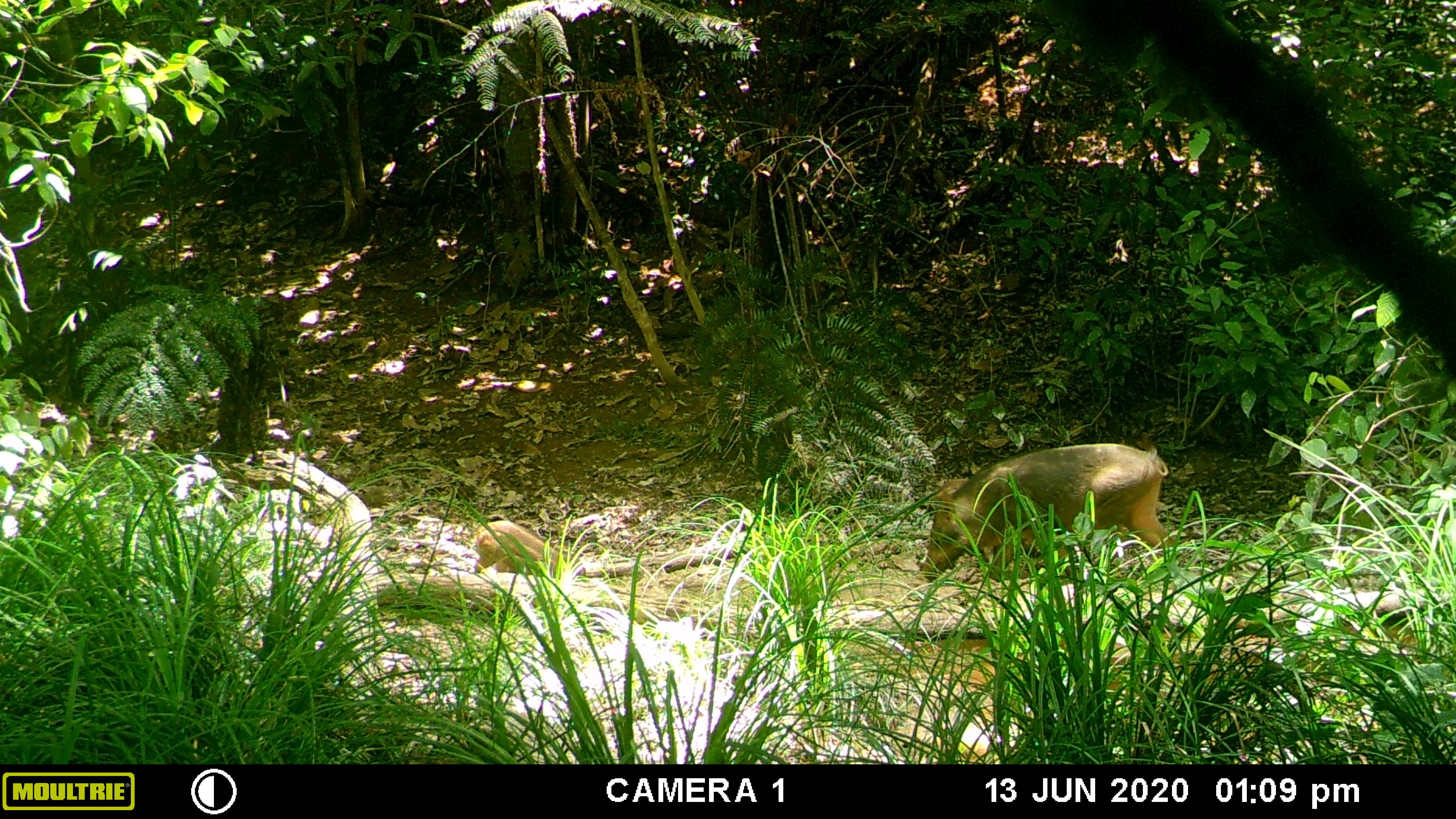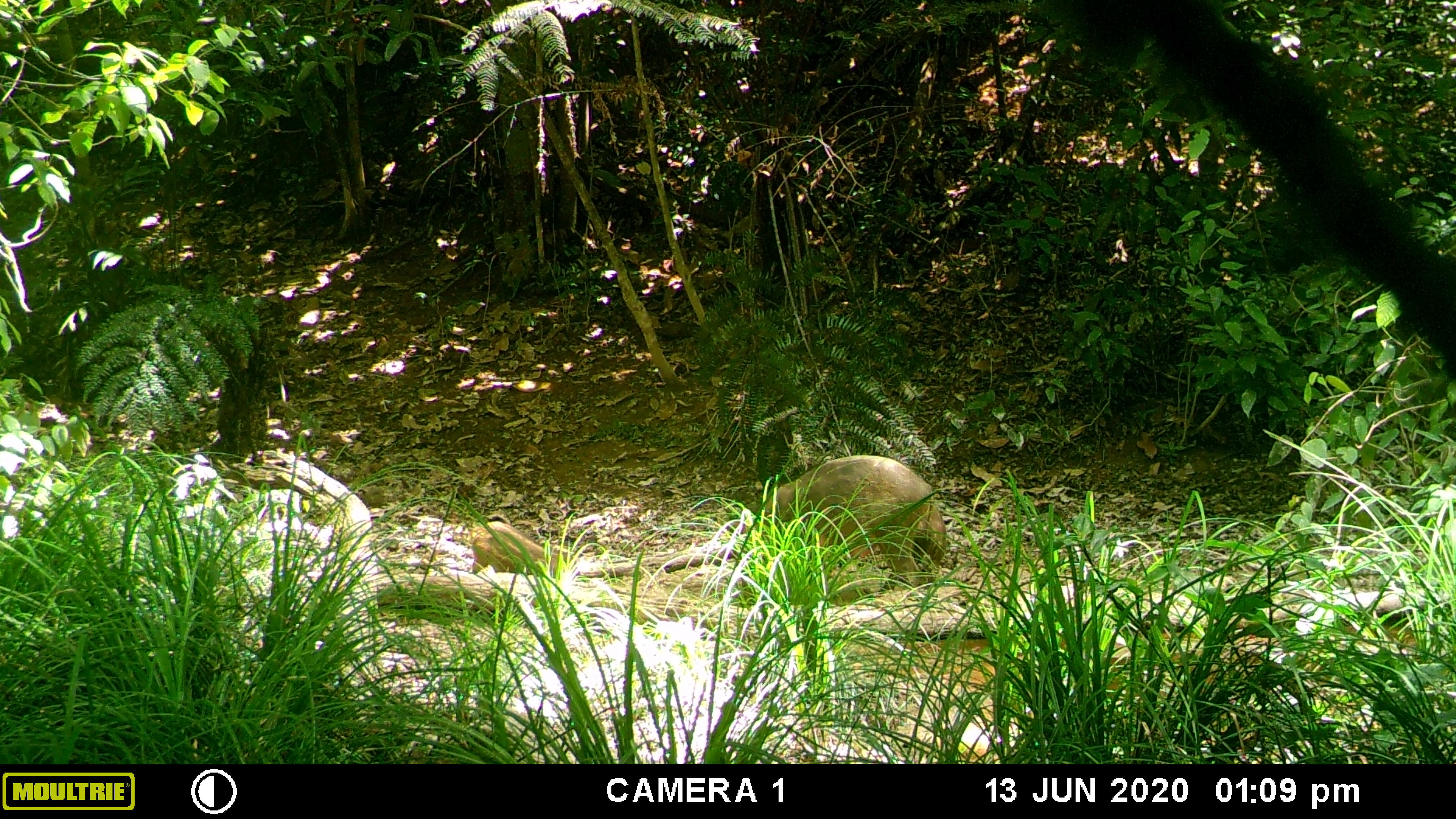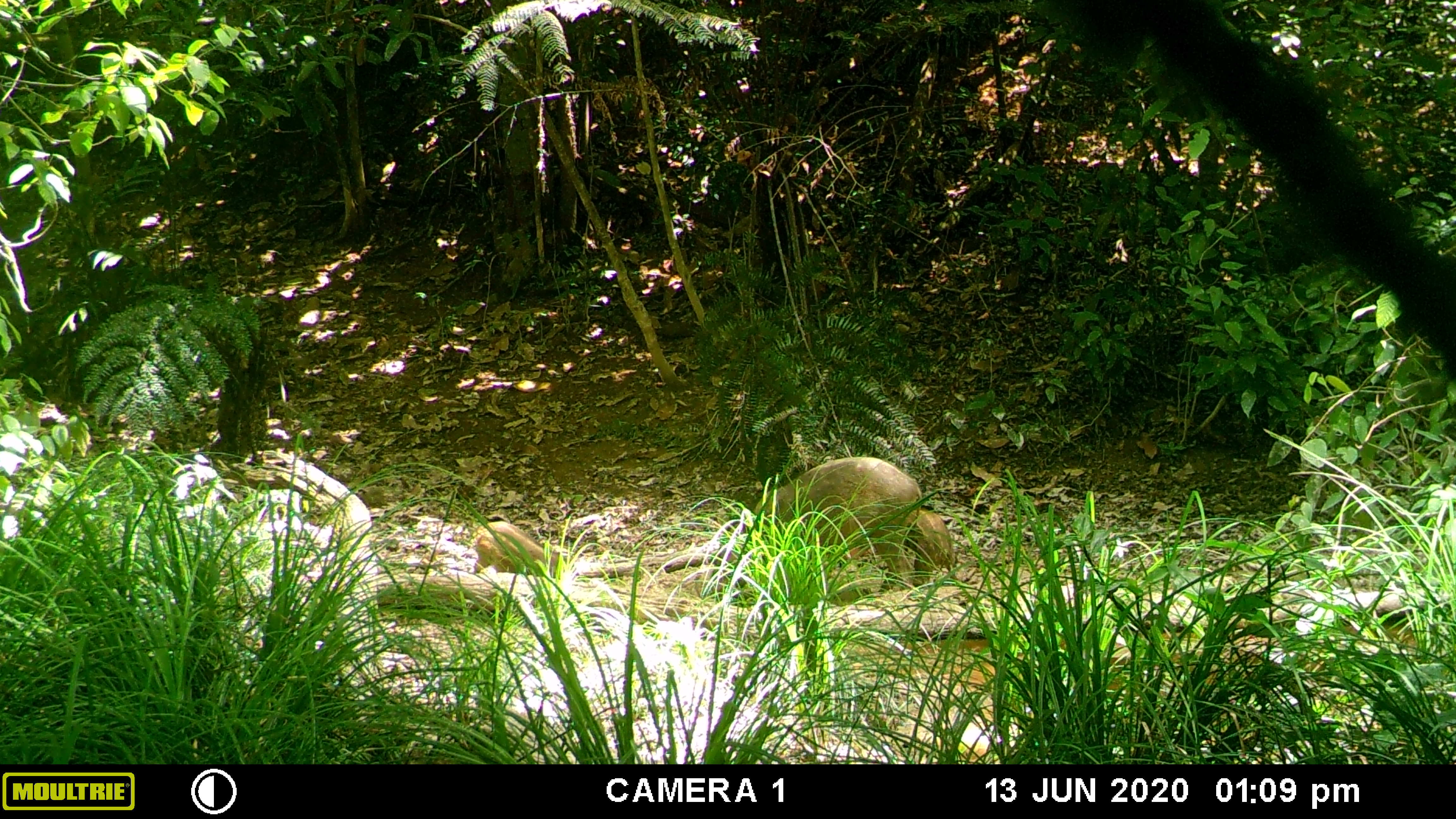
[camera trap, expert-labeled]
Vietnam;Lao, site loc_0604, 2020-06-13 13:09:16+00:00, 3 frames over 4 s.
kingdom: Animalia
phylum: Chordata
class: Mammalia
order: Artiodactyla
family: Suidae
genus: Sus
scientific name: Sus scrofa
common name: eurasian wild pig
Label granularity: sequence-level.